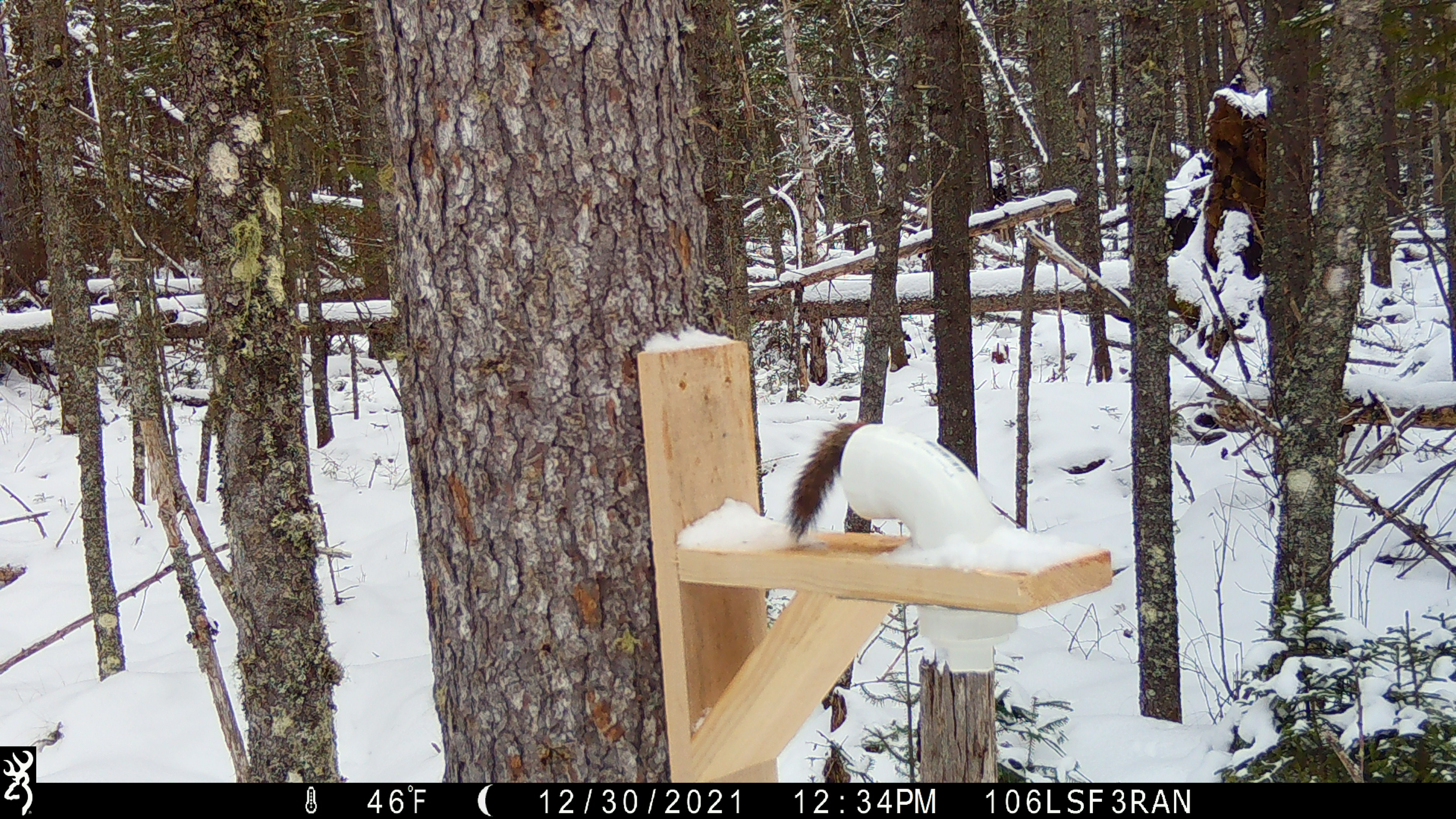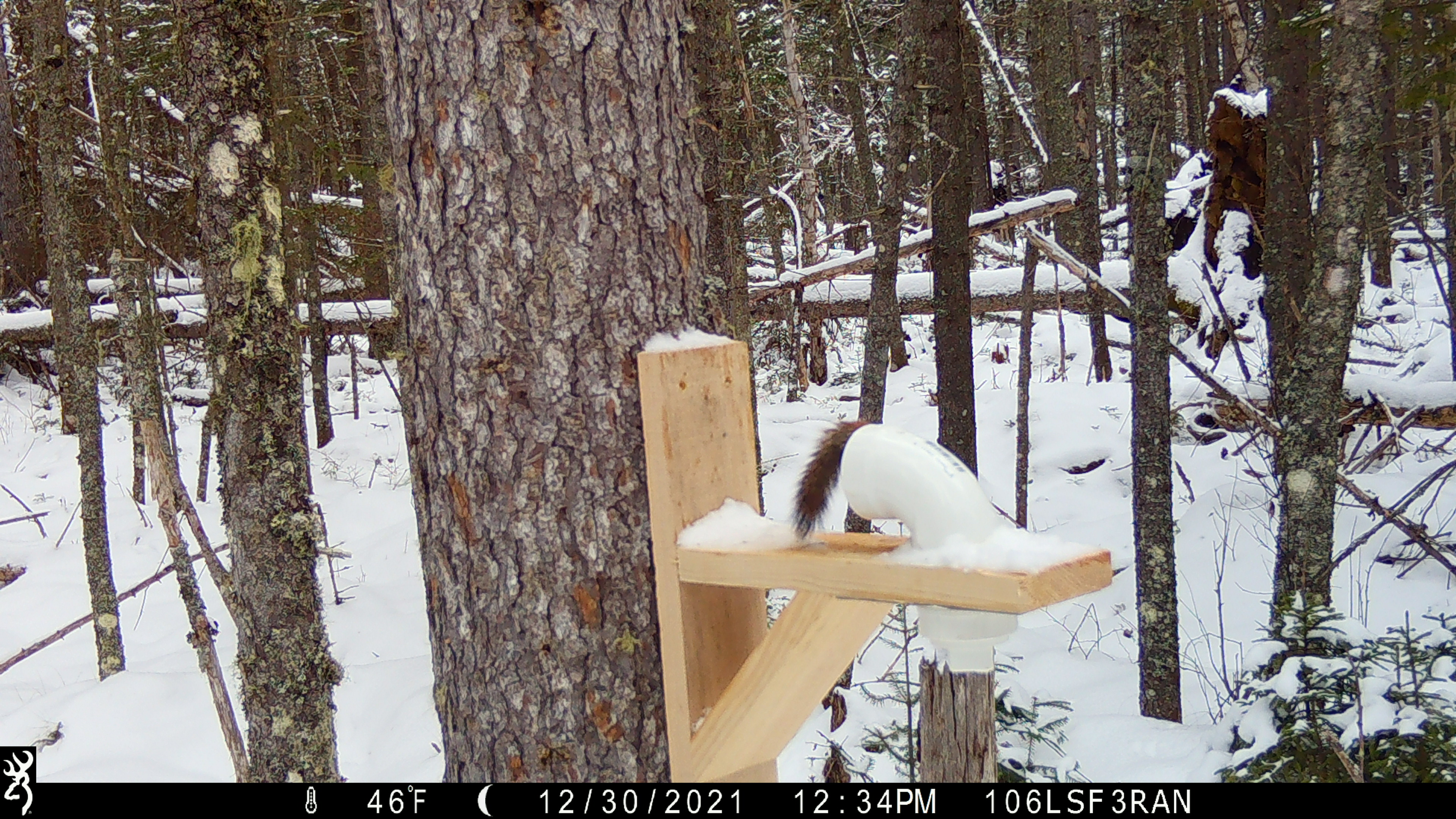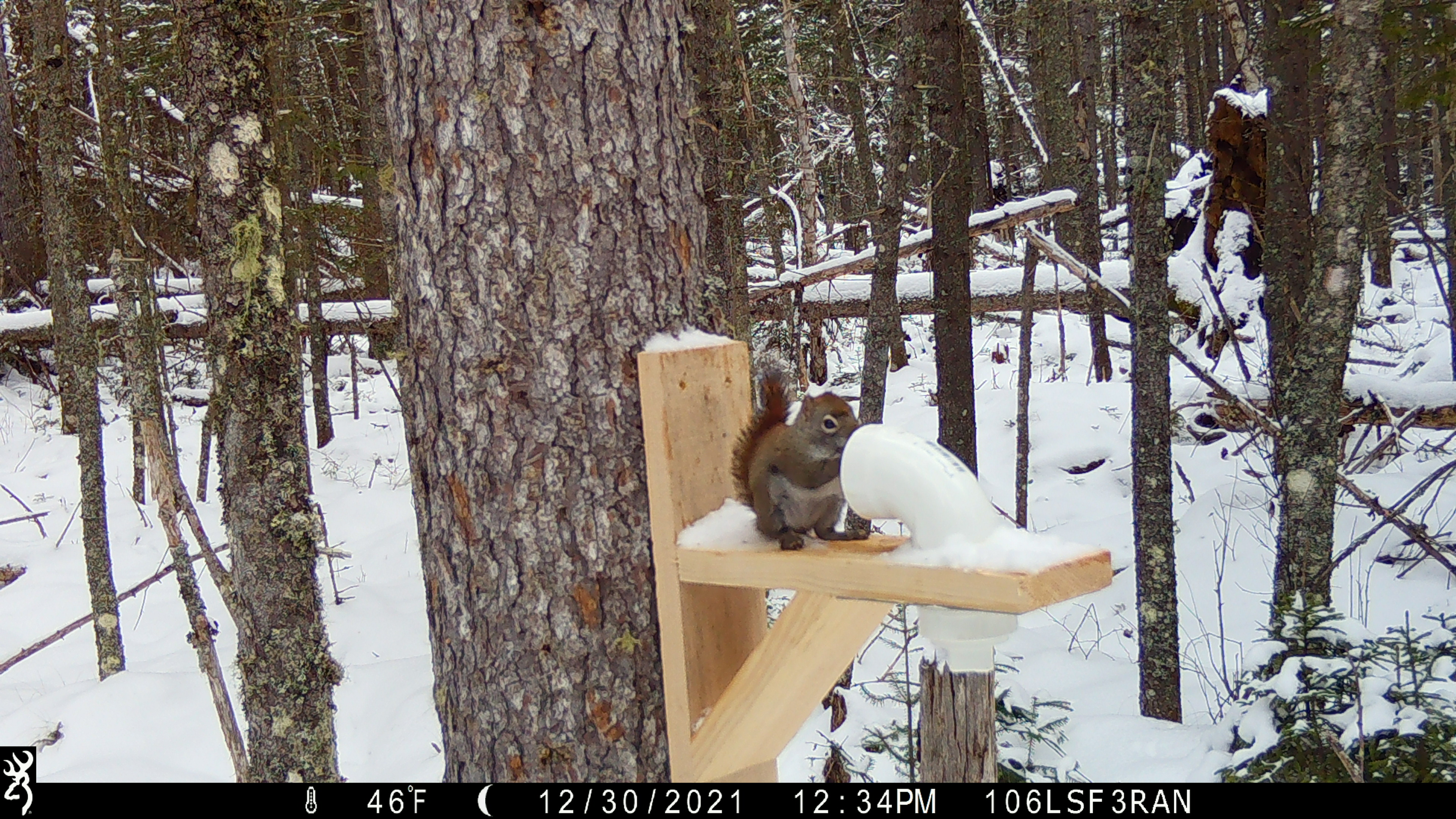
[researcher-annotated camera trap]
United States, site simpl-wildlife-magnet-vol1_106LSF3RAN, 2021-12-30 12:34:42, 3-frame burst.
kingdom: Animalia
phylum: Chordata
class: Mammalia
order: Rodentia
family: Sciuridae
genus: Tamiasciurus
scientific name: Tamiasciurus hudsonicus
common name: red squirrel